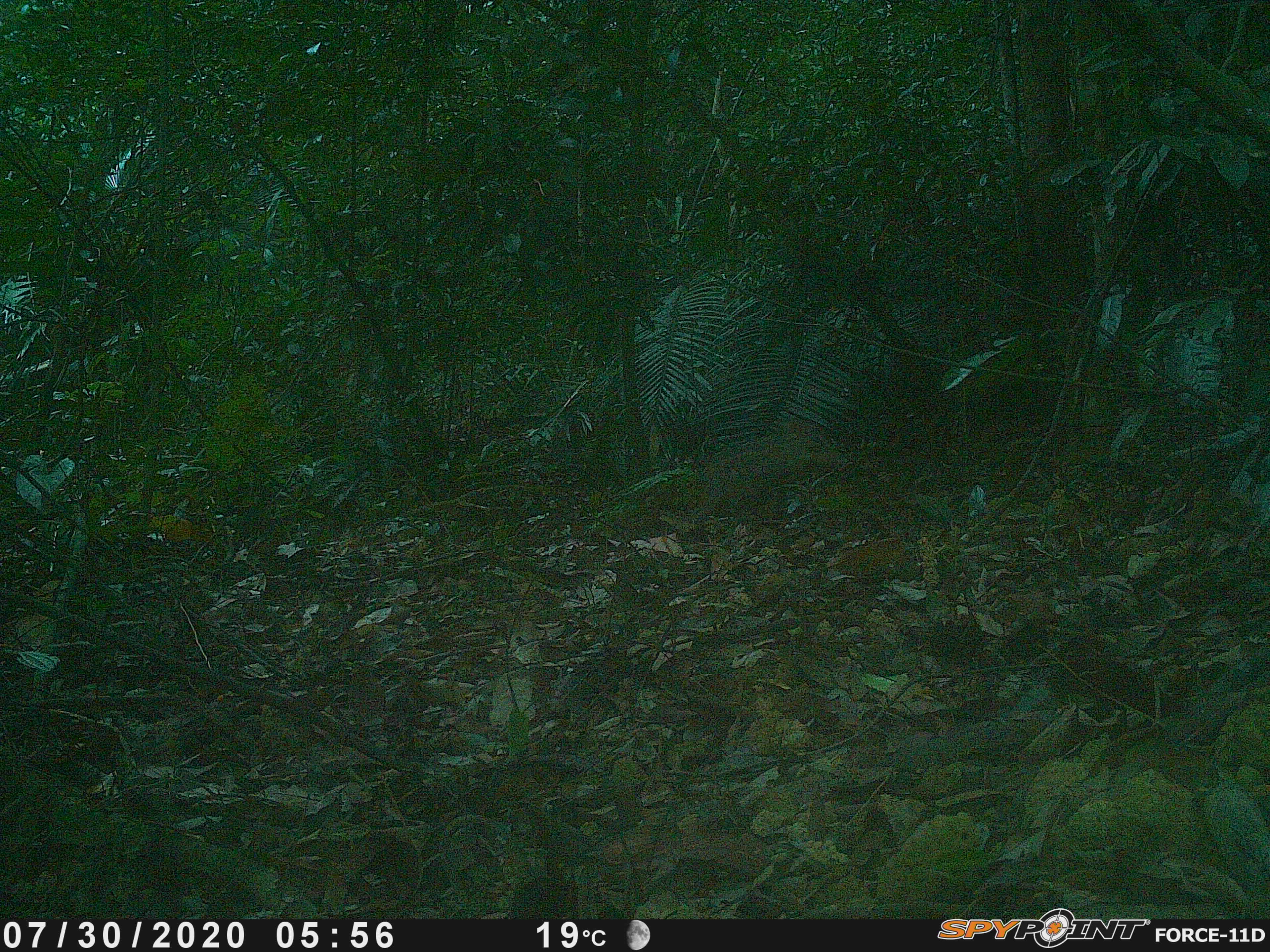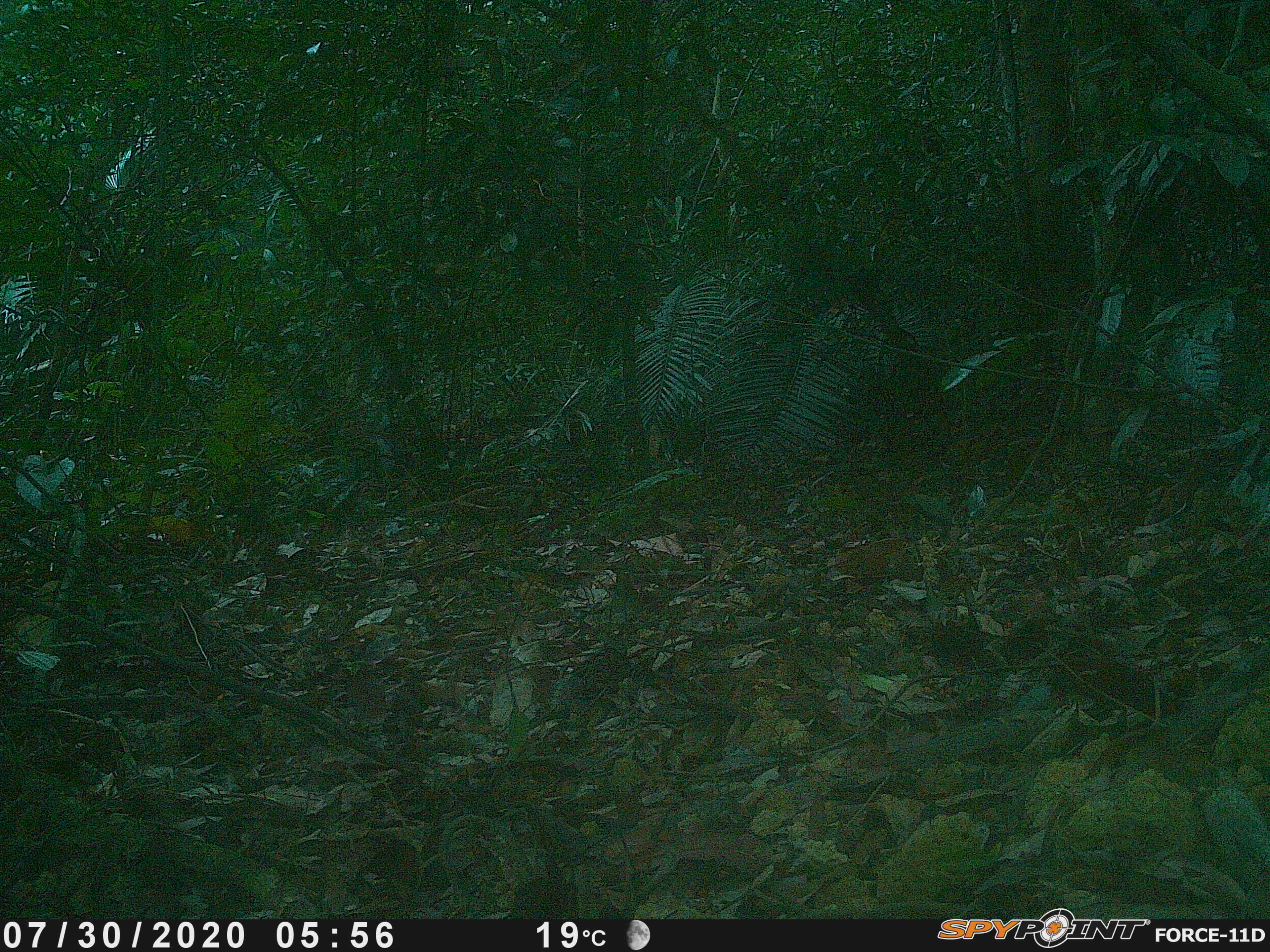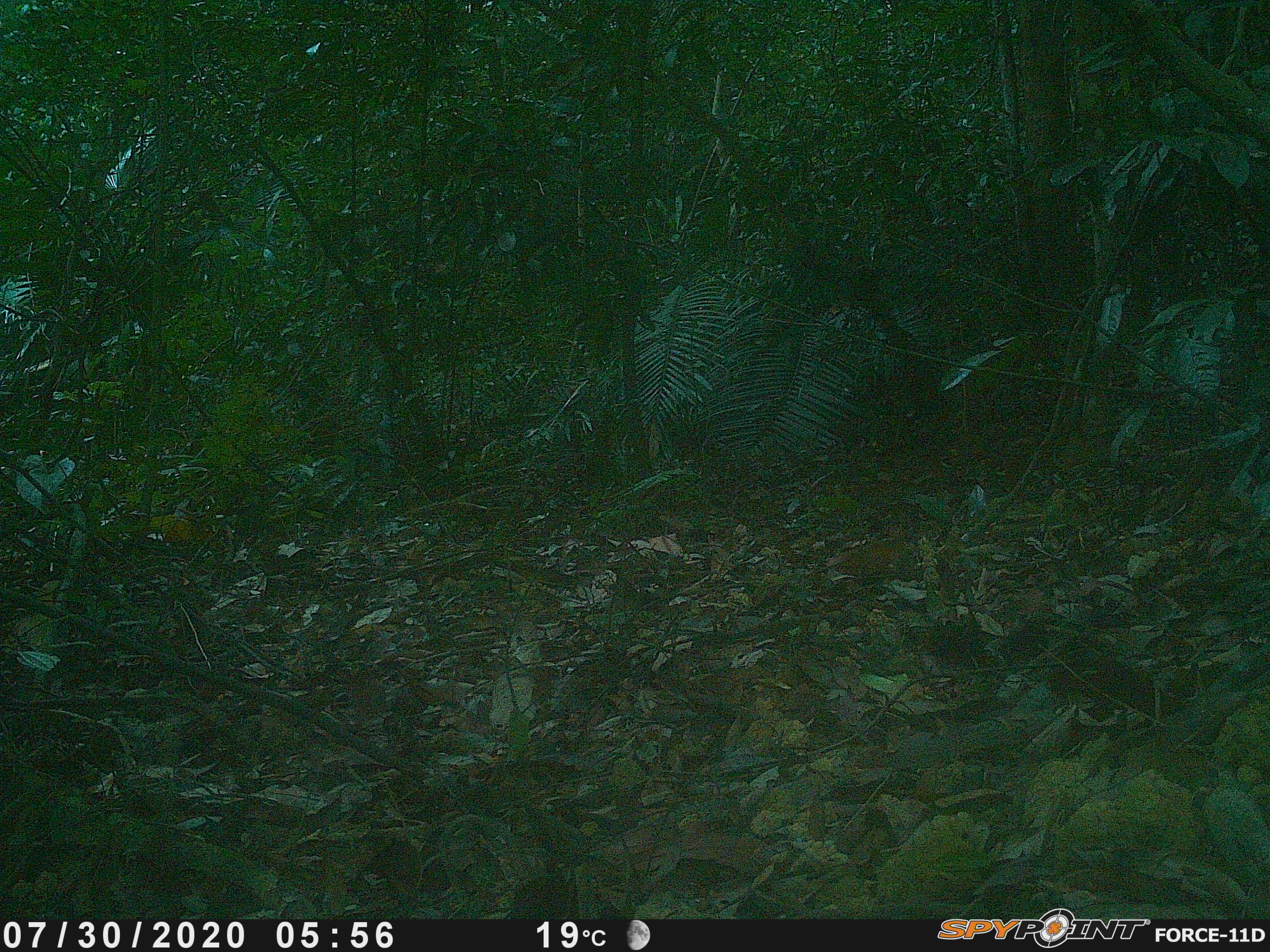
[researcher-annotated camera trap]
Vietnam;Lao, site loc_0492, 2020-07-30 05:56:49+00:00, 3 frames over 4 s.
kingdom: Animalia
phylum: Chordata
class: Mammalia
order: Artiodactyla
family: Suidae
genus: Sus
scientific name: Sus scrofa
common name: eurasian wild pig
Eurasian wild pig (Sus scrofa). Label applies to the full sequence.